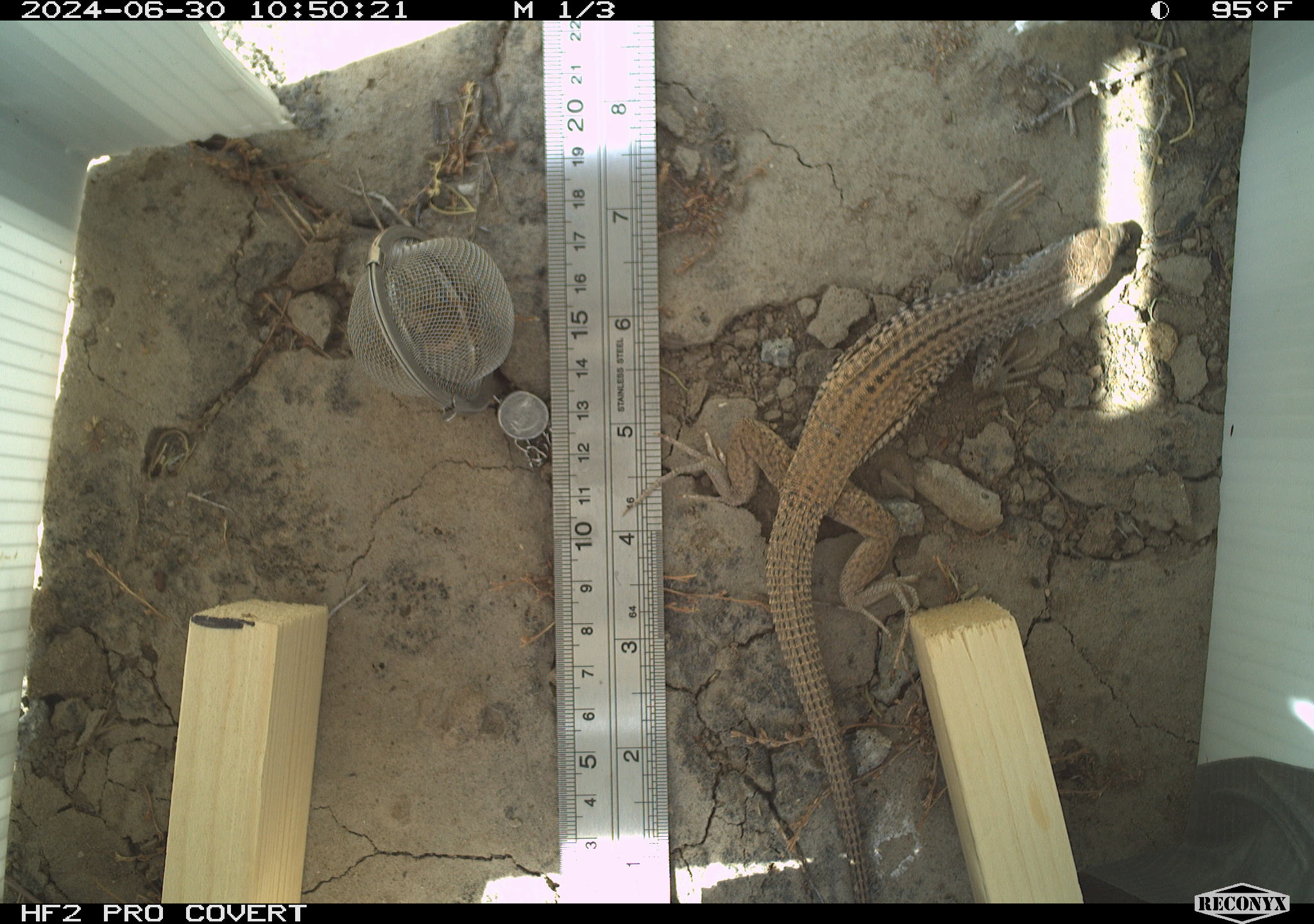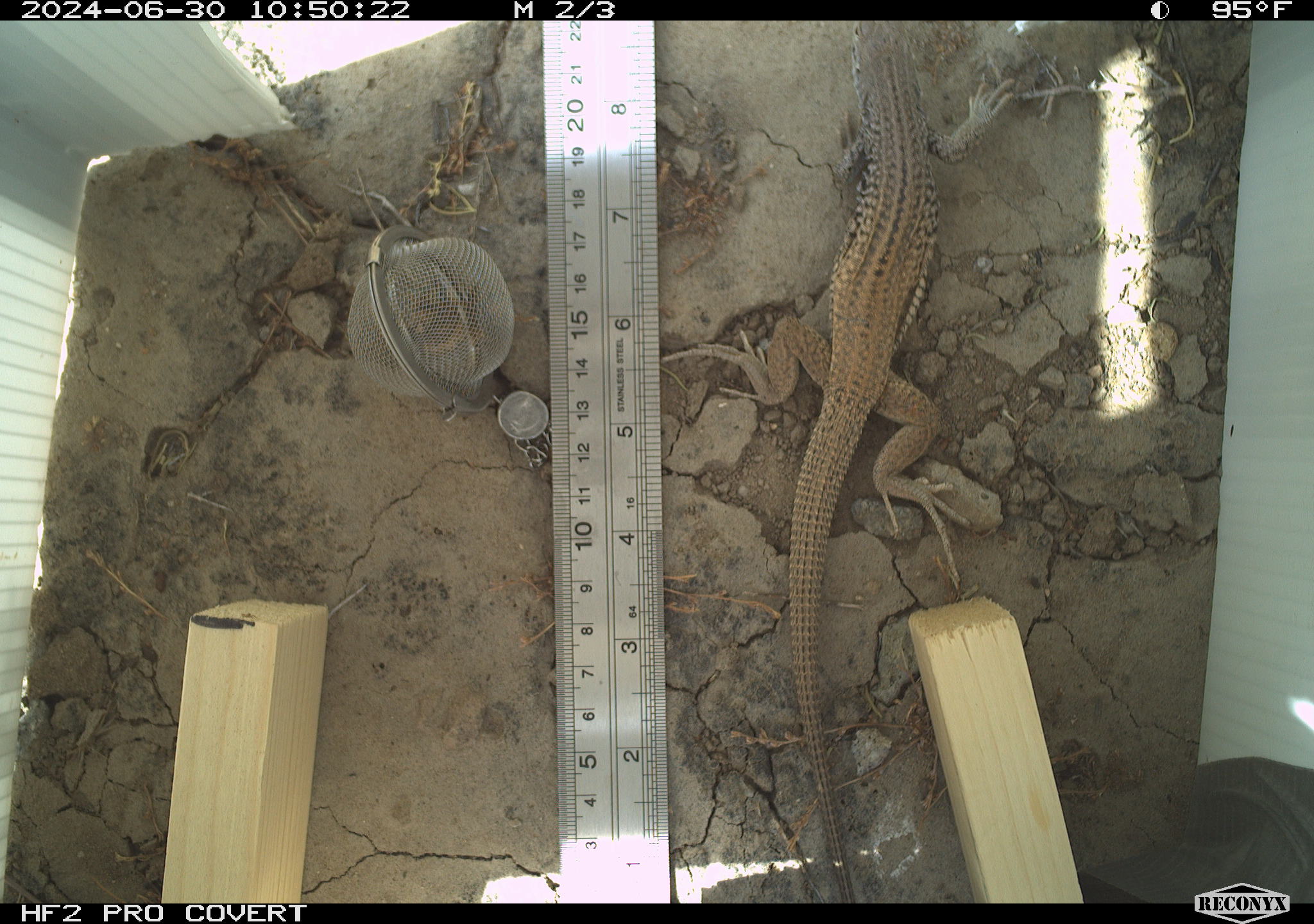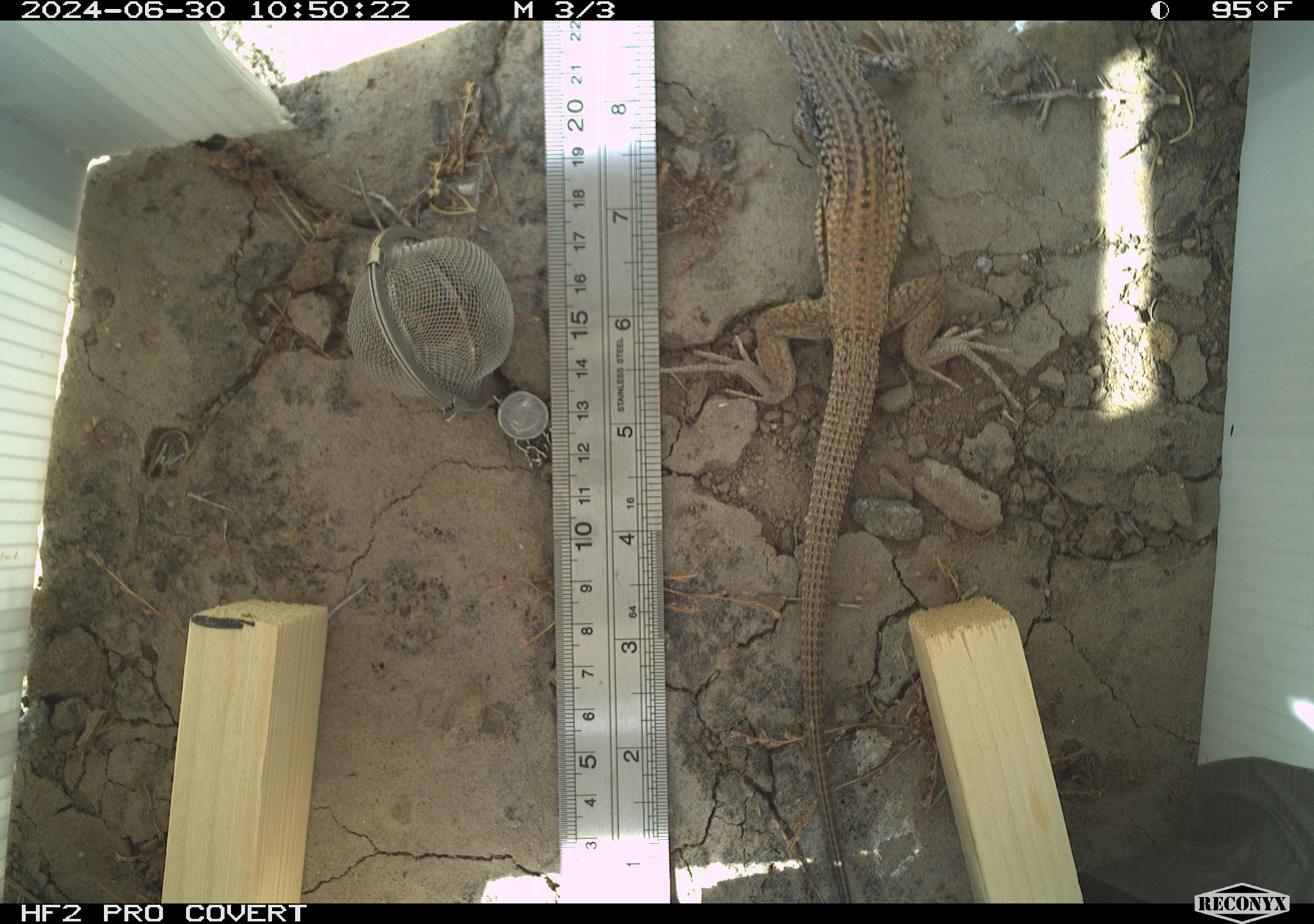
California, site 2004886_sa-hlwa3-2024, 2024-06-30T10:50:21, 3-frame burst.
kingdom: Animalia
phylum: Chordata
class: Reptilia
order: Squamata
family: Teiidae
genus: Aspidoscelis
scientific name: Aspidoscelis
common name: whiptail lizards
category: aspidoscelis species